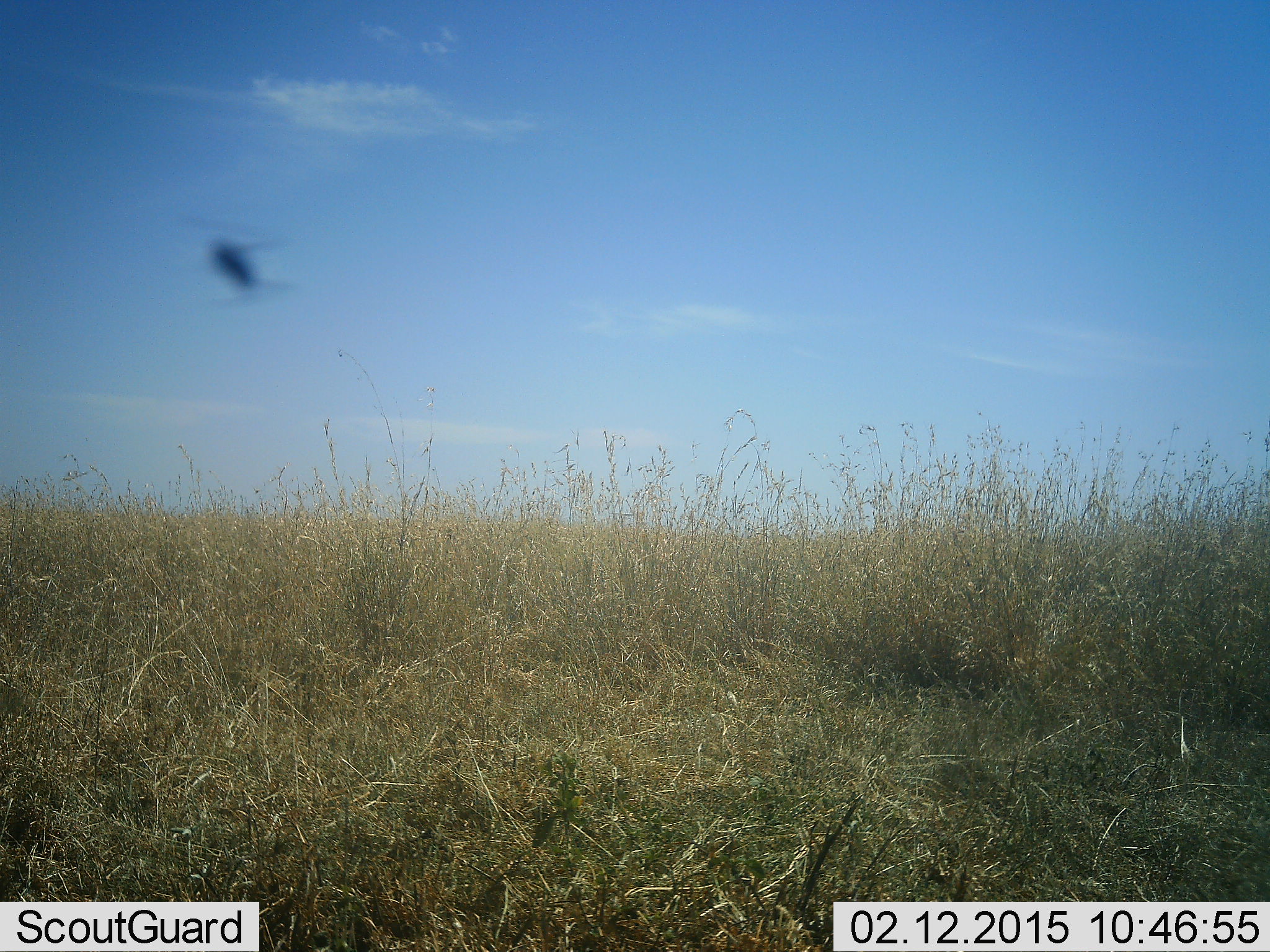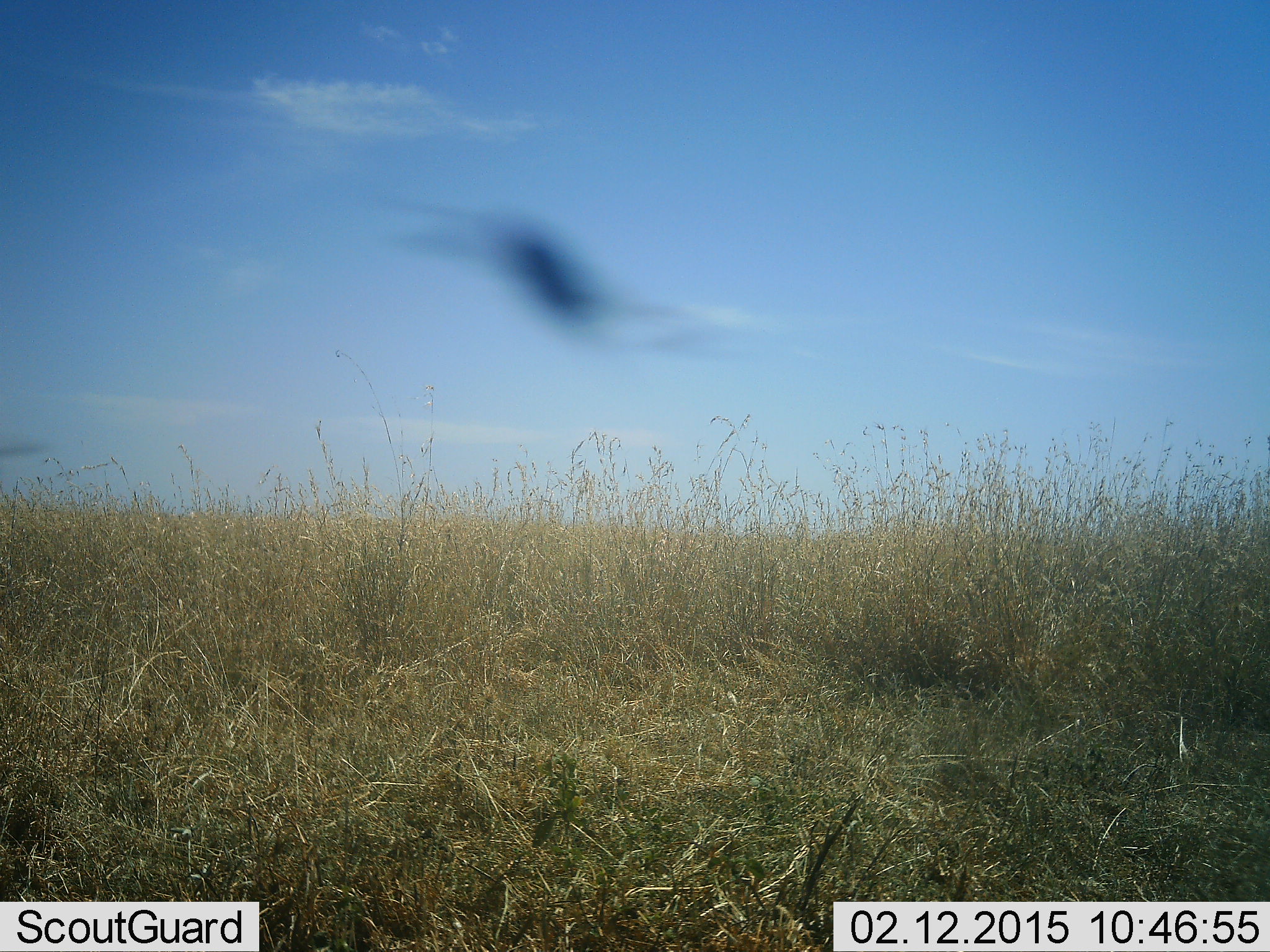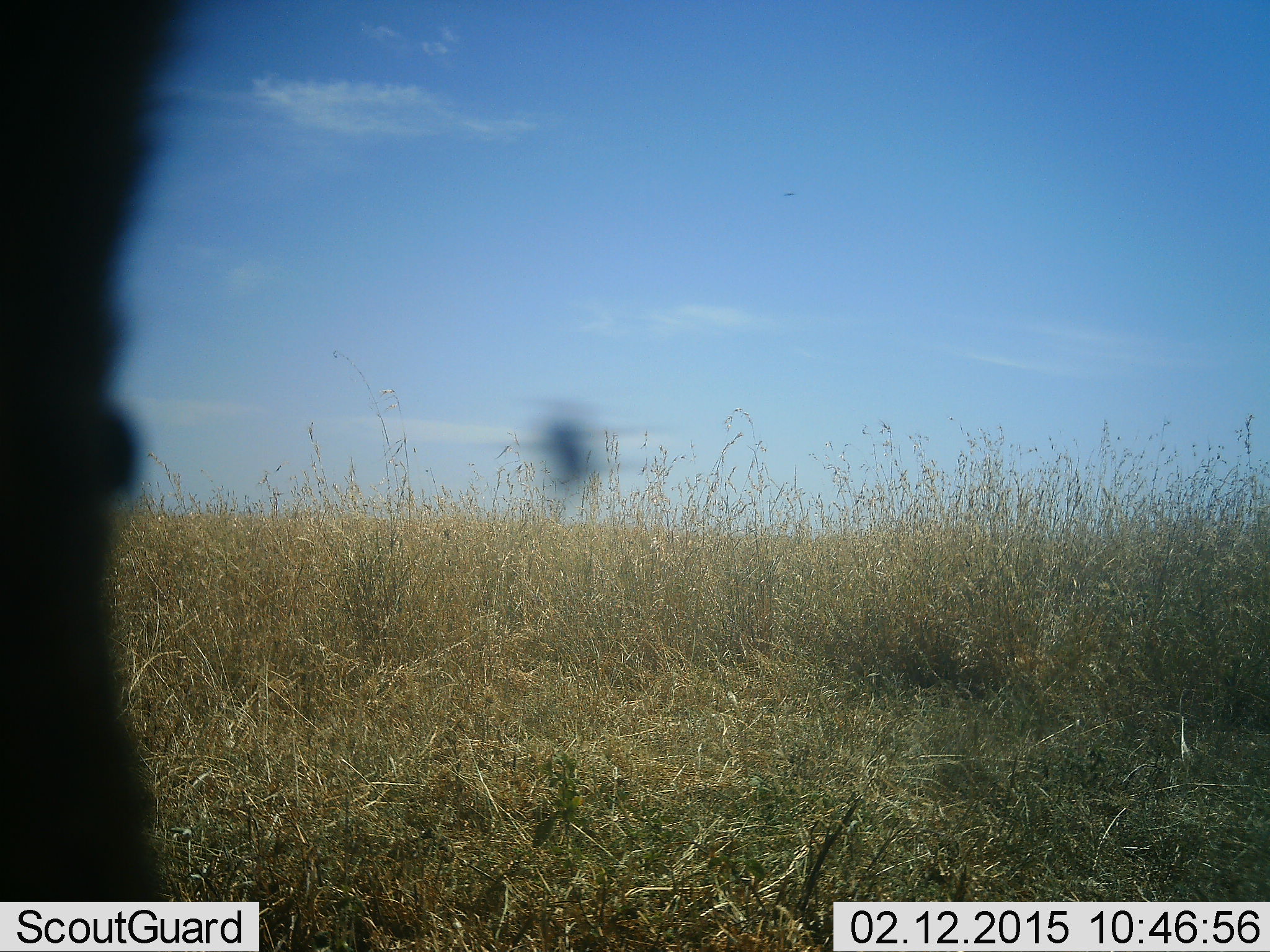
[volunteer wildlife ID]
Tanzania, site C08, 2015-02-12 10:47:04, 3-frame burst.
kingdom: Animalia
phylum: Arthropoda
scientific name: Arthropoda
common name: arthropods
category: insectspider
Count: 1.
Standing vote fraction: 0%.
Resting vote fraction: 0%.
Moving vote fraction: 100%.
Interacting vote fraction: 0%.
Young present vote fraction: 0%.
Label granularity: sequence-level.